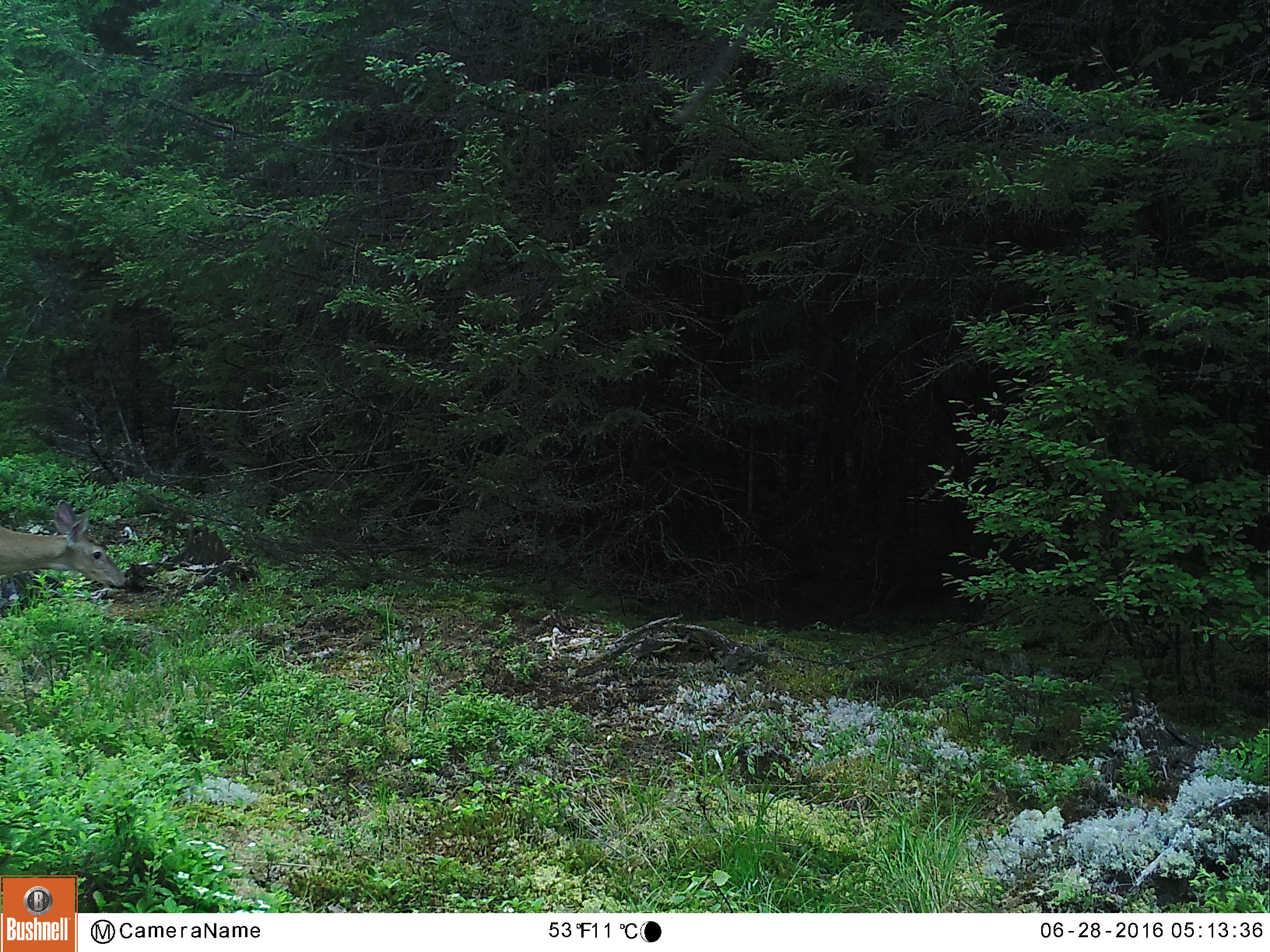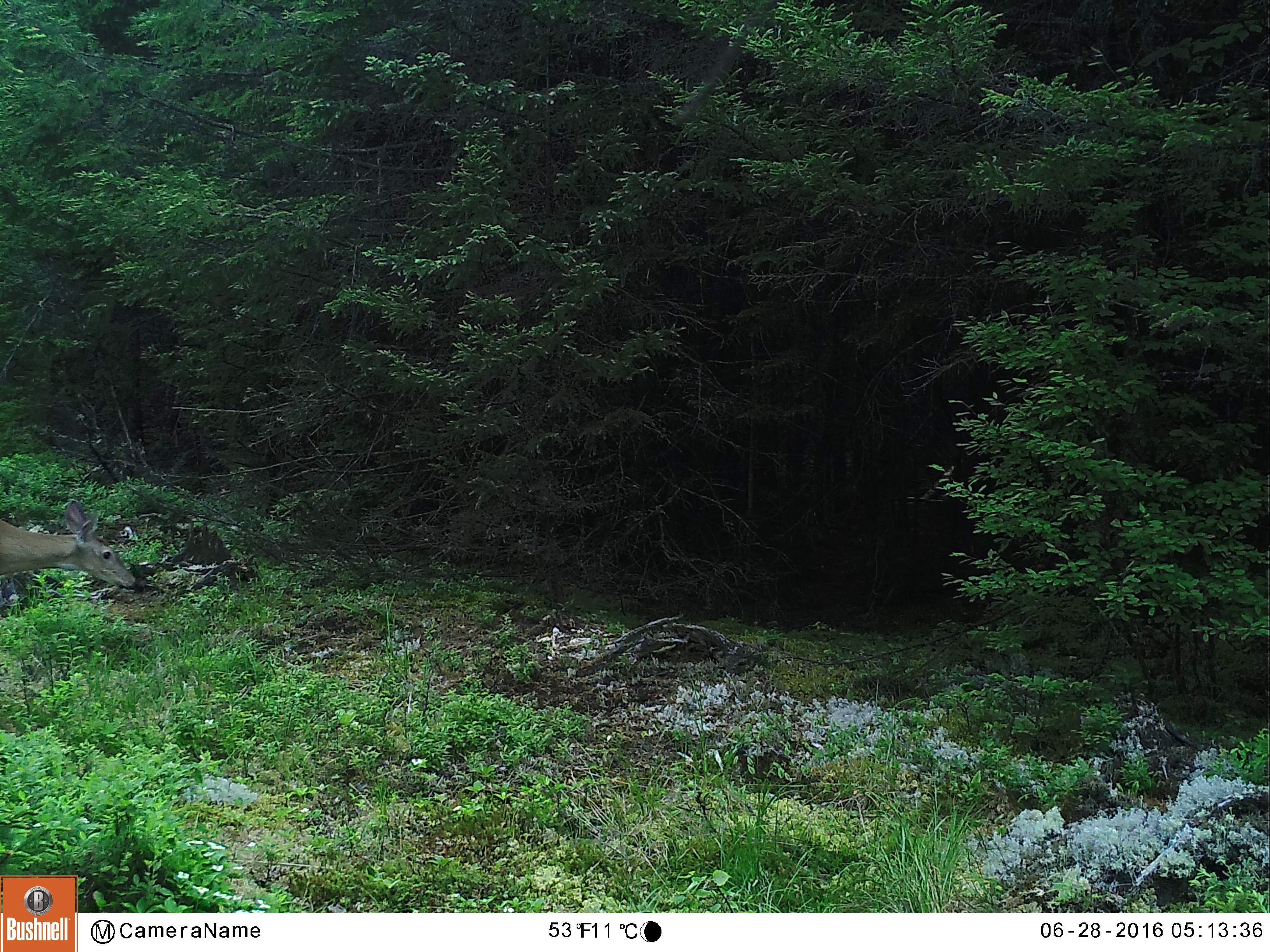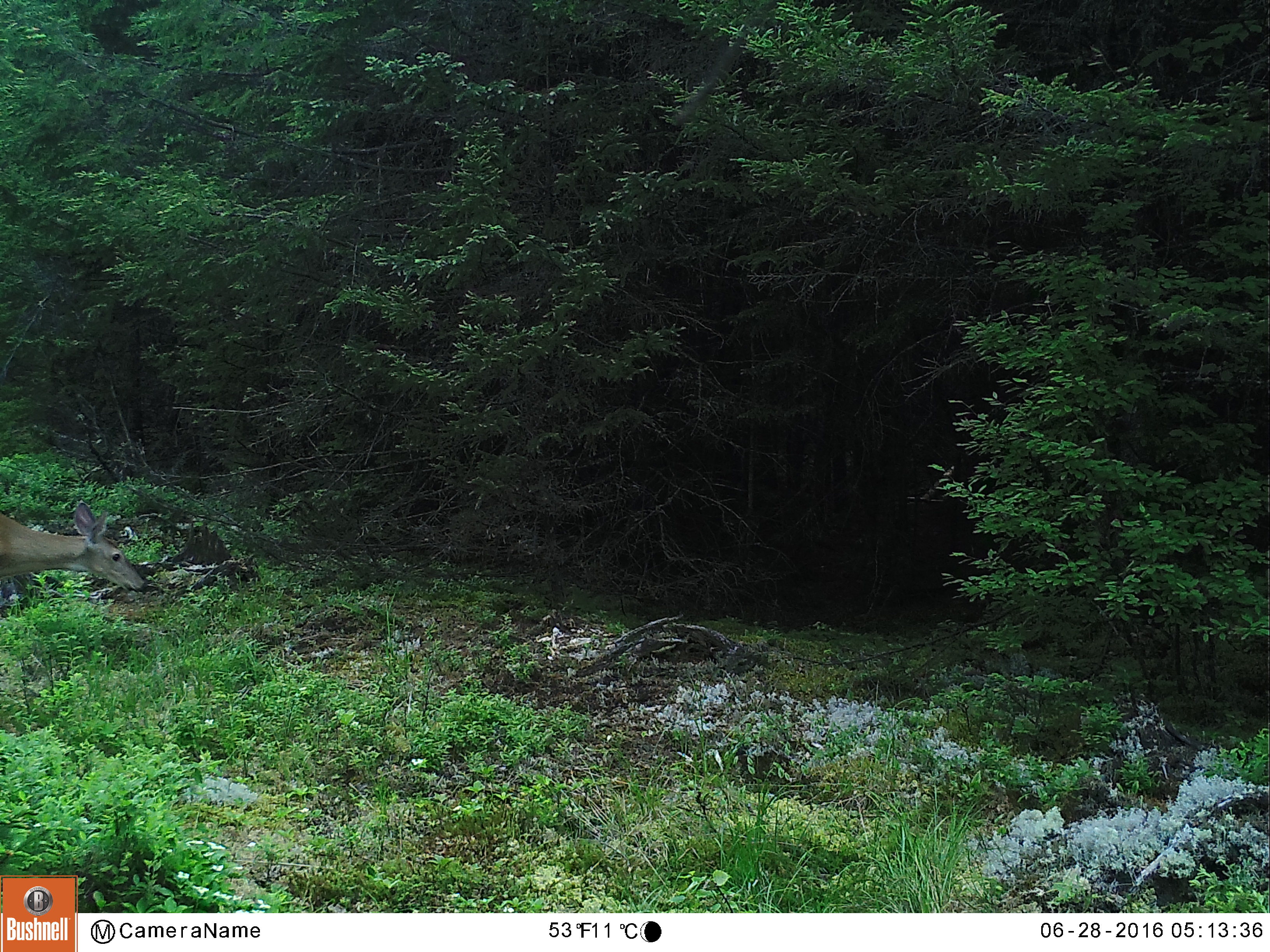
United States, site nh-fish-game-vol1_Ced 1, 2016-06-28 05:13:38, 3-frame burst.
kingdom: Animalia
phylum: Chordata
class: Mammalia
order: Artiodactyla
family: Cervidae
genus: Odocoileus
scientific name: Odocoileus virginianus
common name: white-tailed deer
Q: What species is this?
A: White-tailed deer (Odocoileus virginianus).